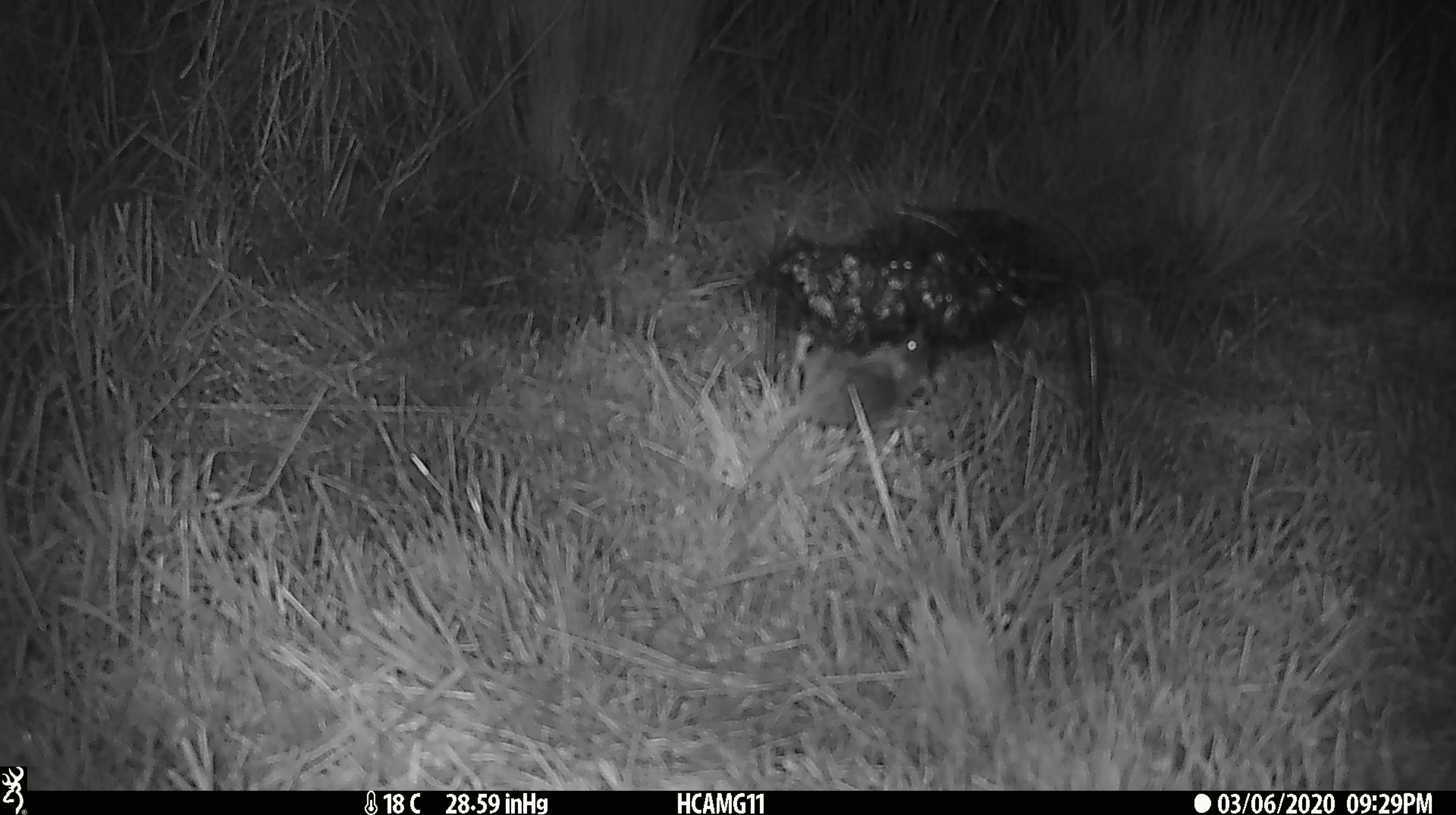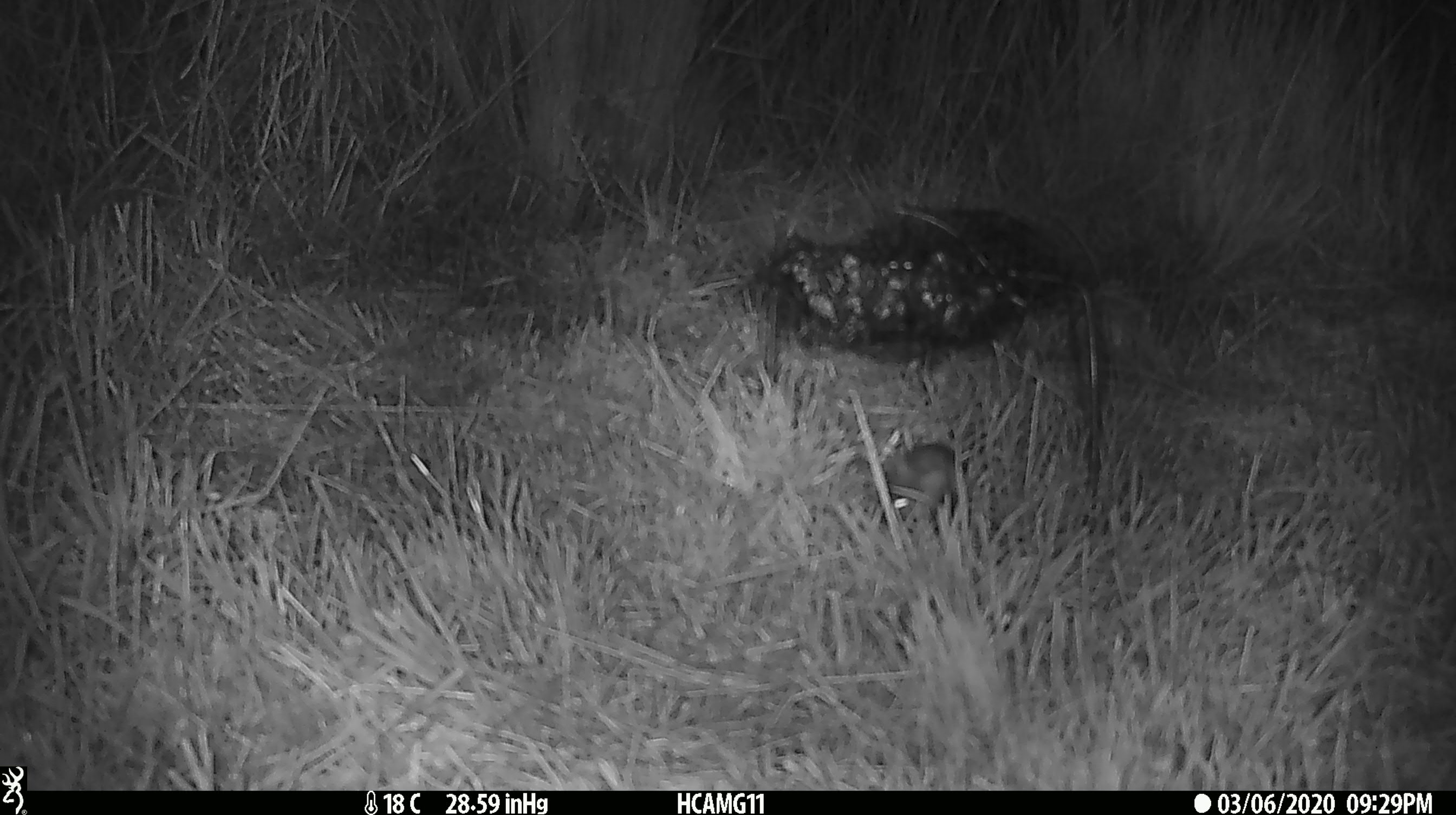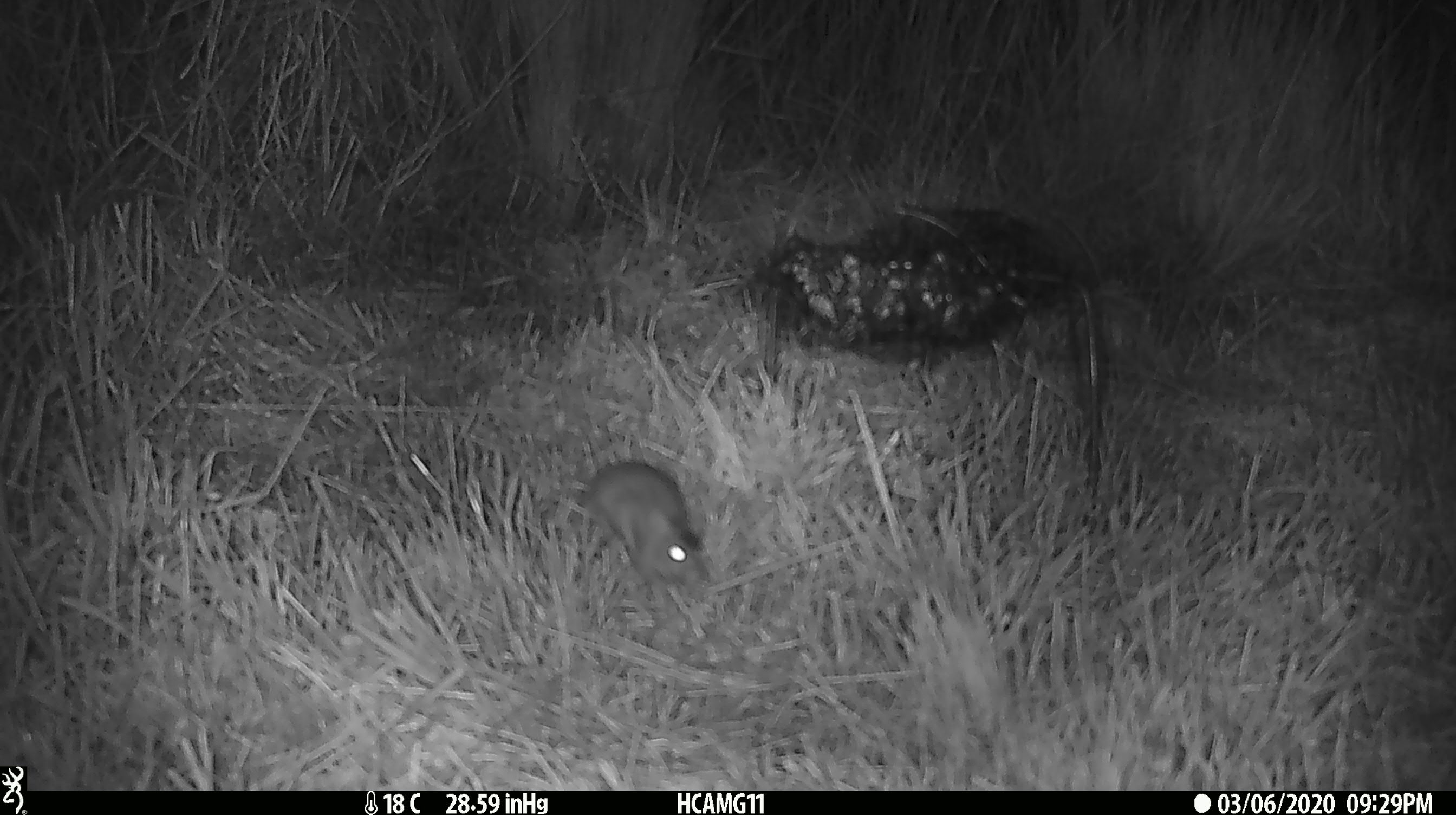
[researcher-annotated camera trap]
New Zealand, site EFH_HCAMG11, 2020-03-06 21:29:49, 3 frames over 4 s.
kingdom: Animalia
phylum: Chordata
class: Mammalia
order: Rodentia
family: Muridae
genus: Mus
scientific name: Mus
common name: mouse